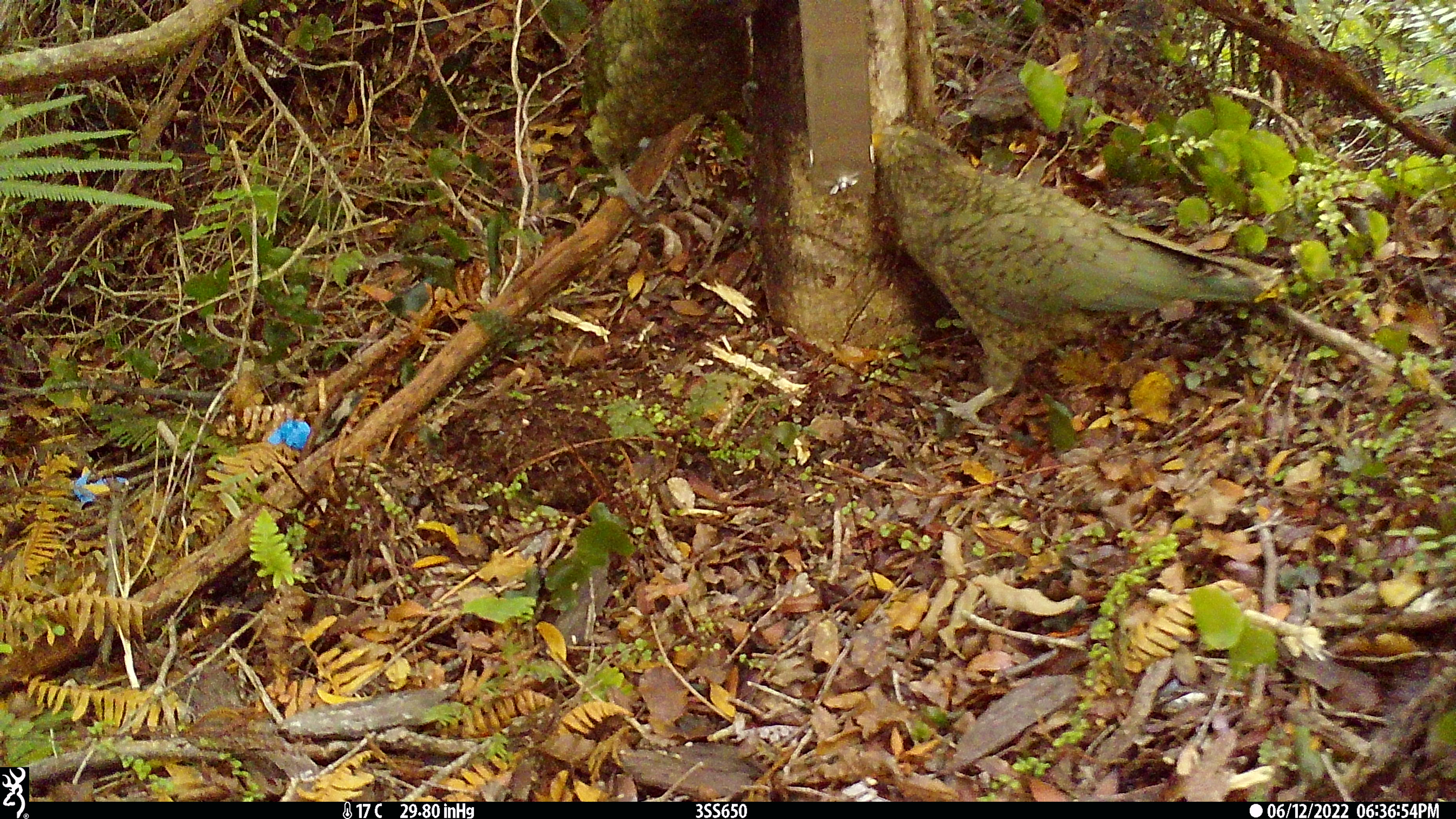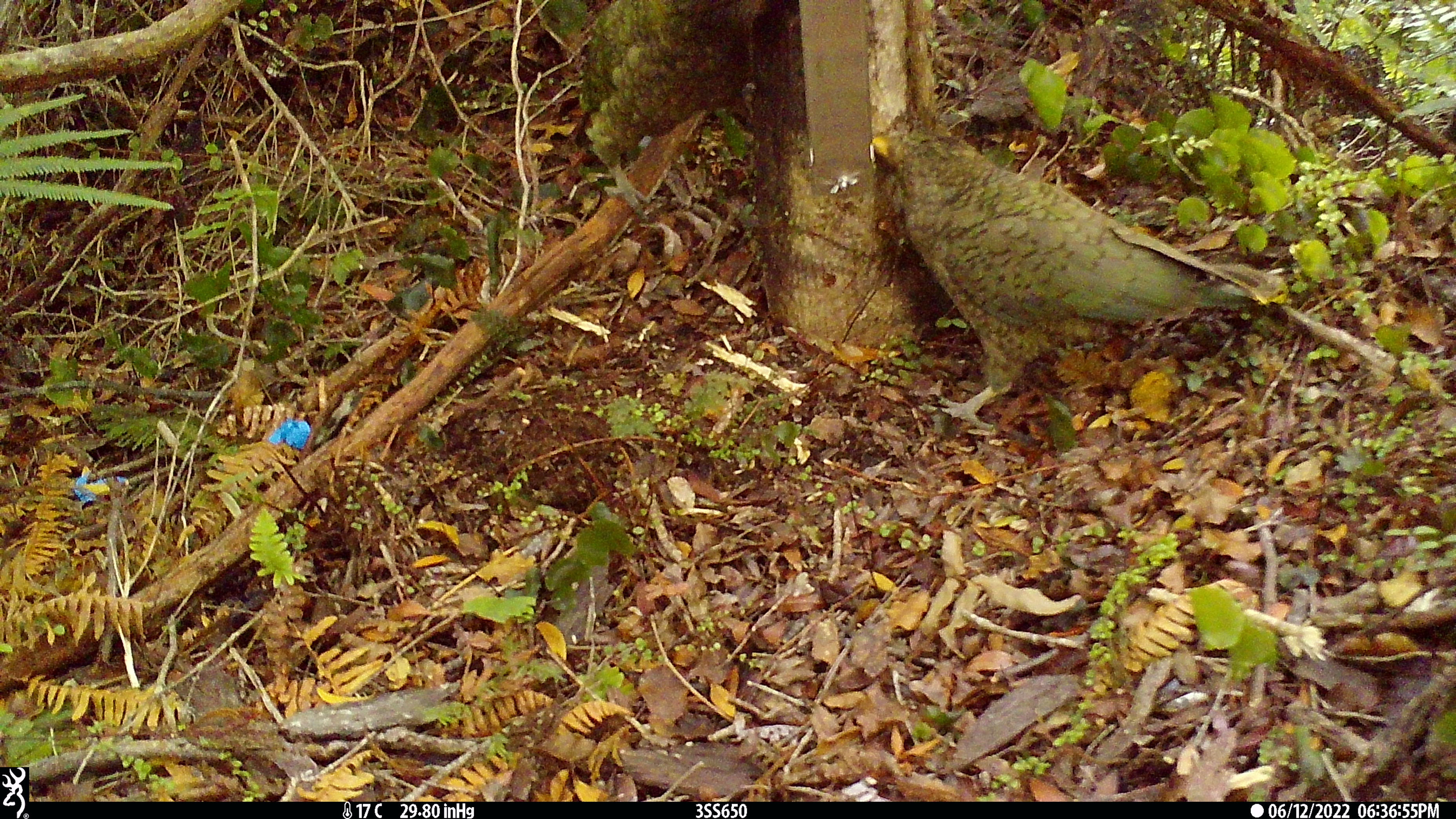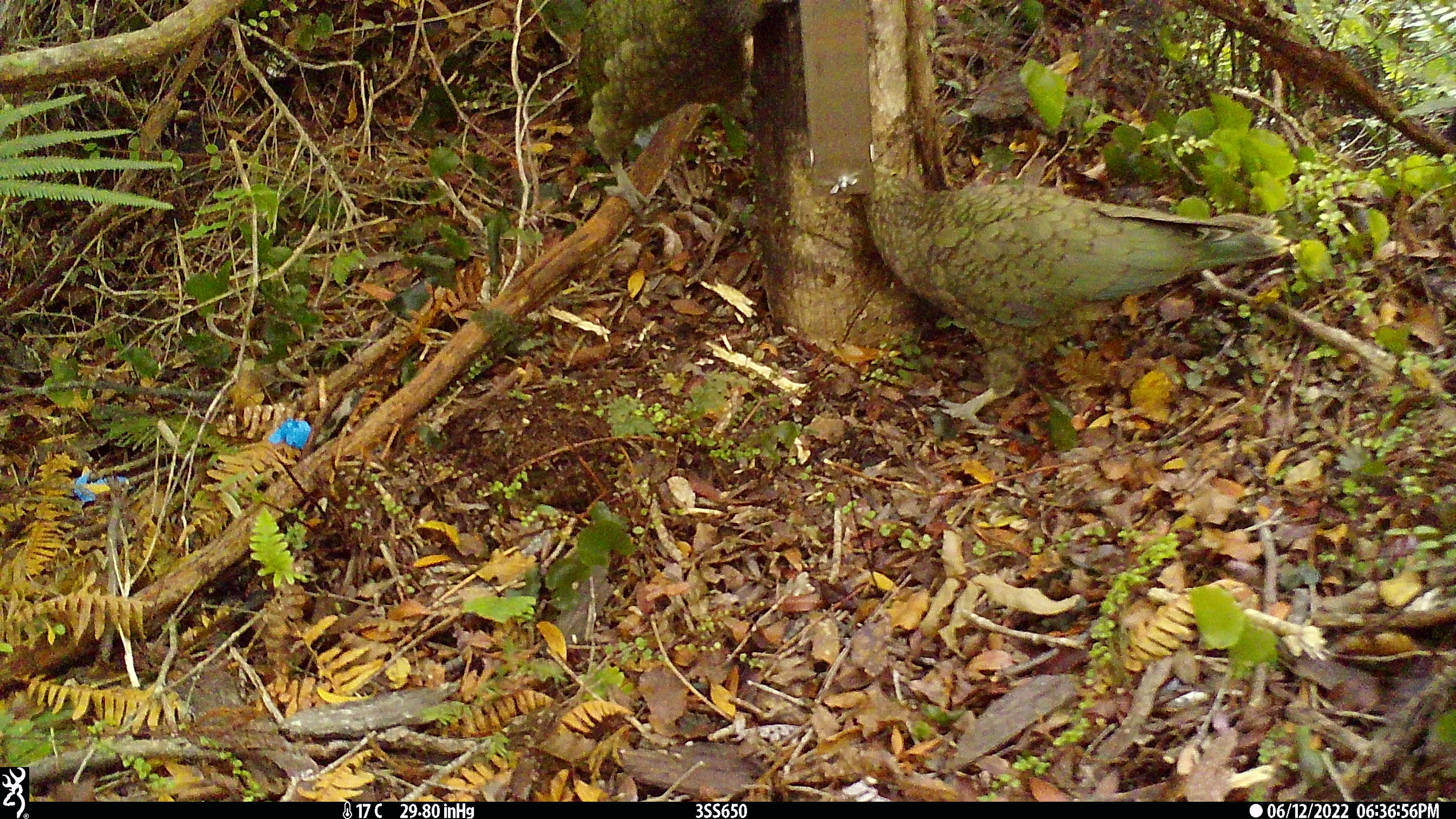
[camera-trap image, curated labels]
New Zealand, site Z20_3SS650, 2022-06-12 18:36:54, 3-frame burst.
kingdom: Animalia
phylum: Chordata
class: Aves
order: Psittaciformes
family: Strigopidae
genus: Nestor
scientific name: Nestor notabilis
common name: kea